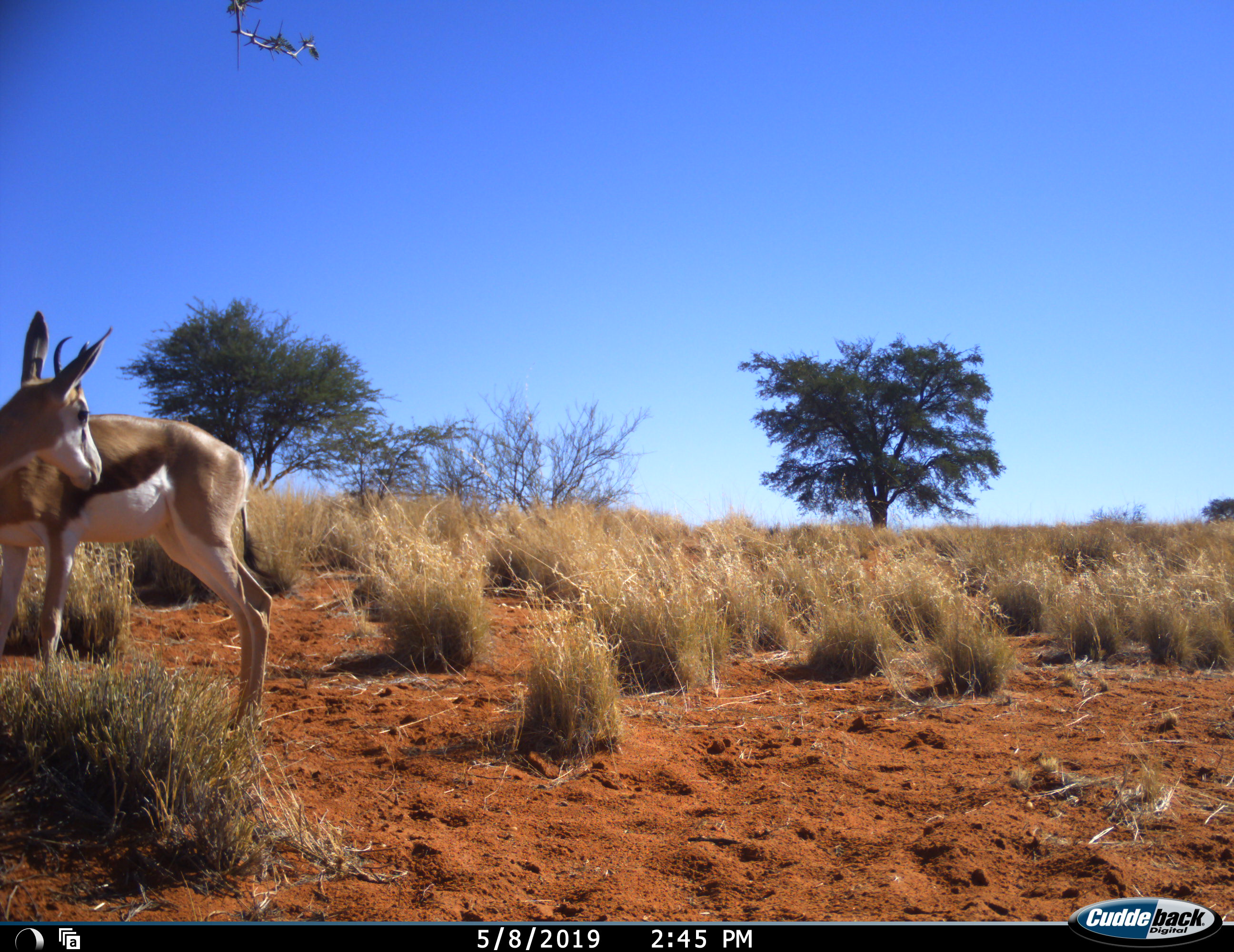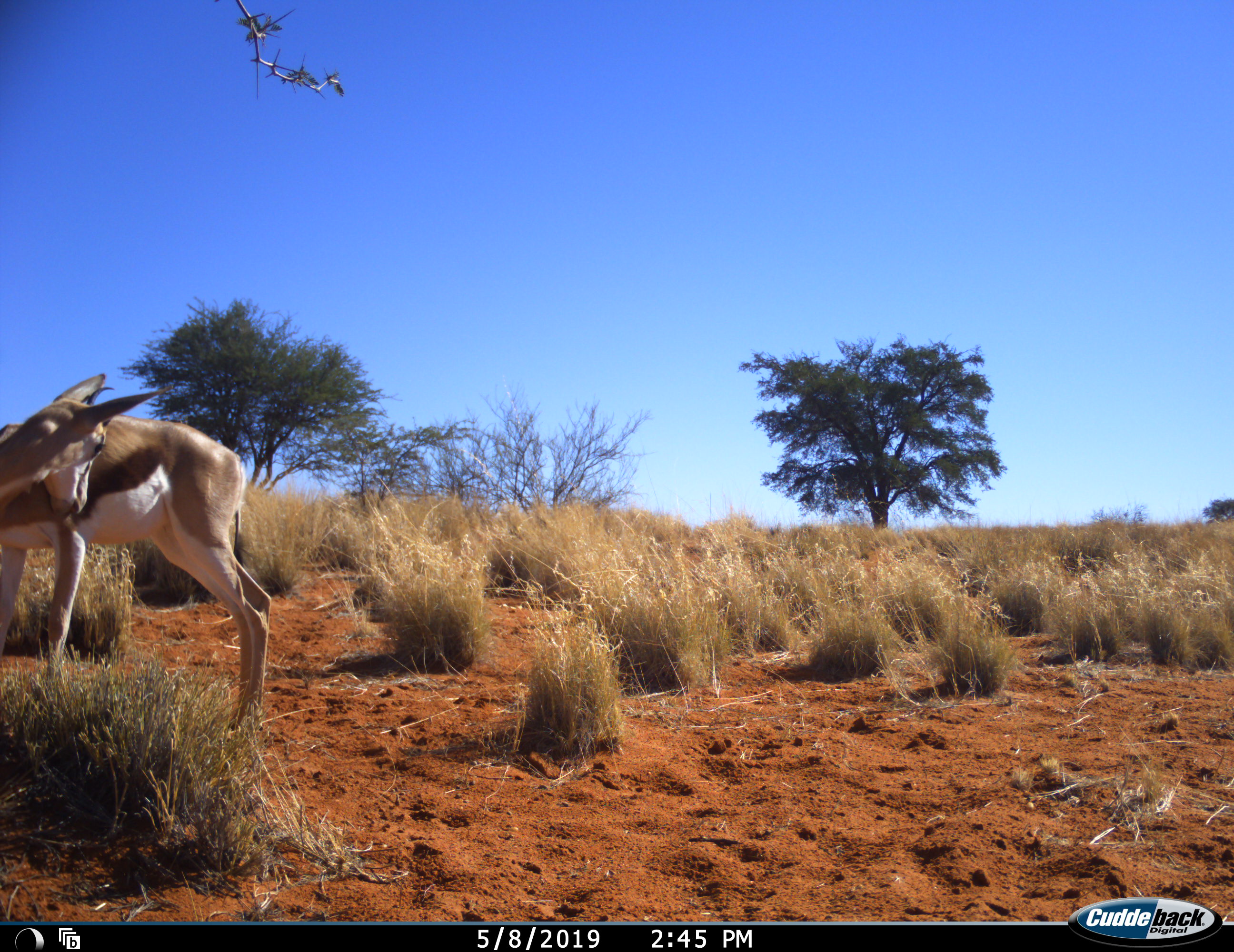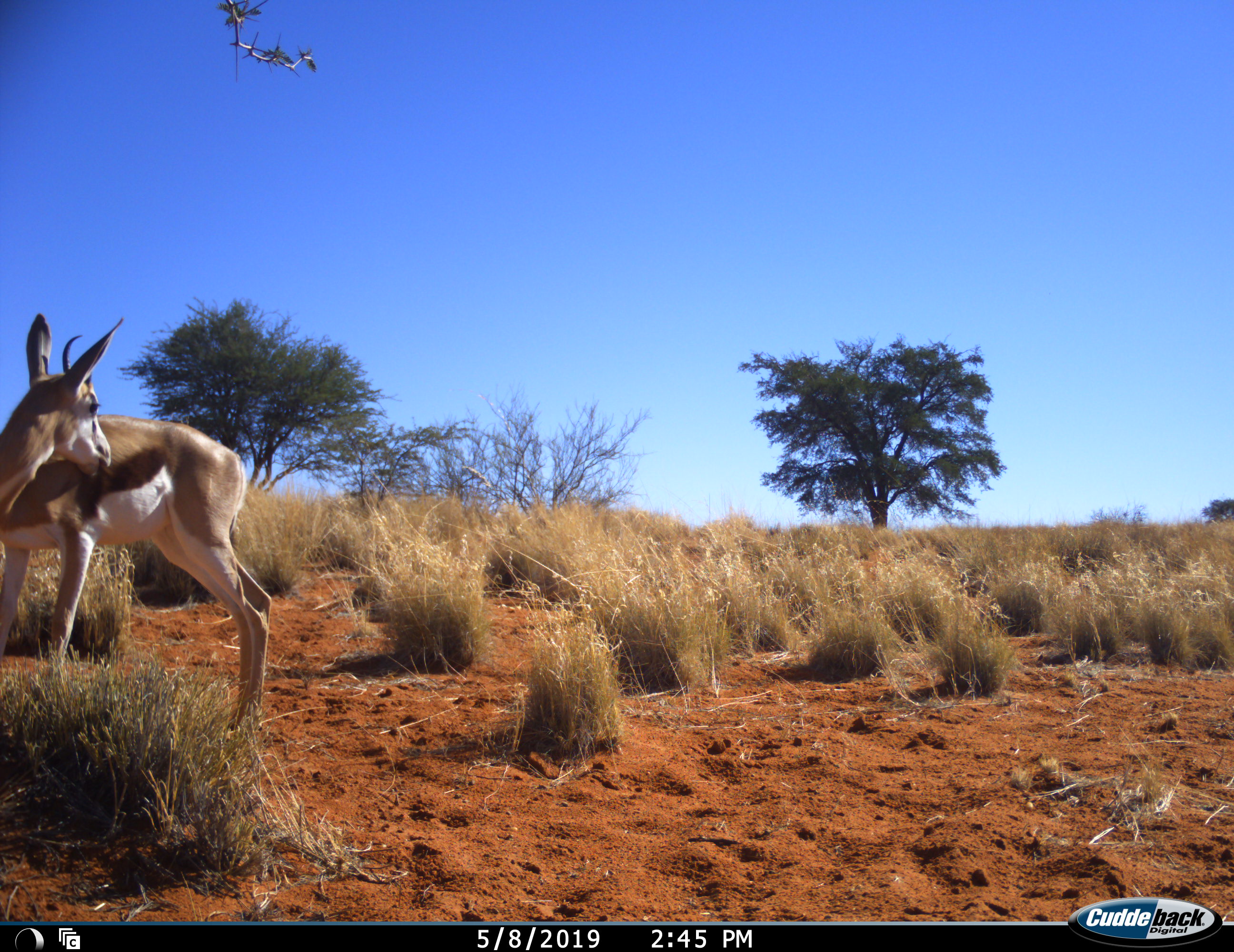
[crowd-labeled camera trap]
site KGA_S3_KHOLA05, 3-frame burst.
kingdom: Animalia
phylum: Chordata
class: Mammalia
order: Artiodactyla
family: Bovidae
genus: Antidorcas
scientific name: Antidorcas marsupialis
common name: springbok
Springbok (Antidorcas marsupialis), count 1. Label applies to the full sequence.